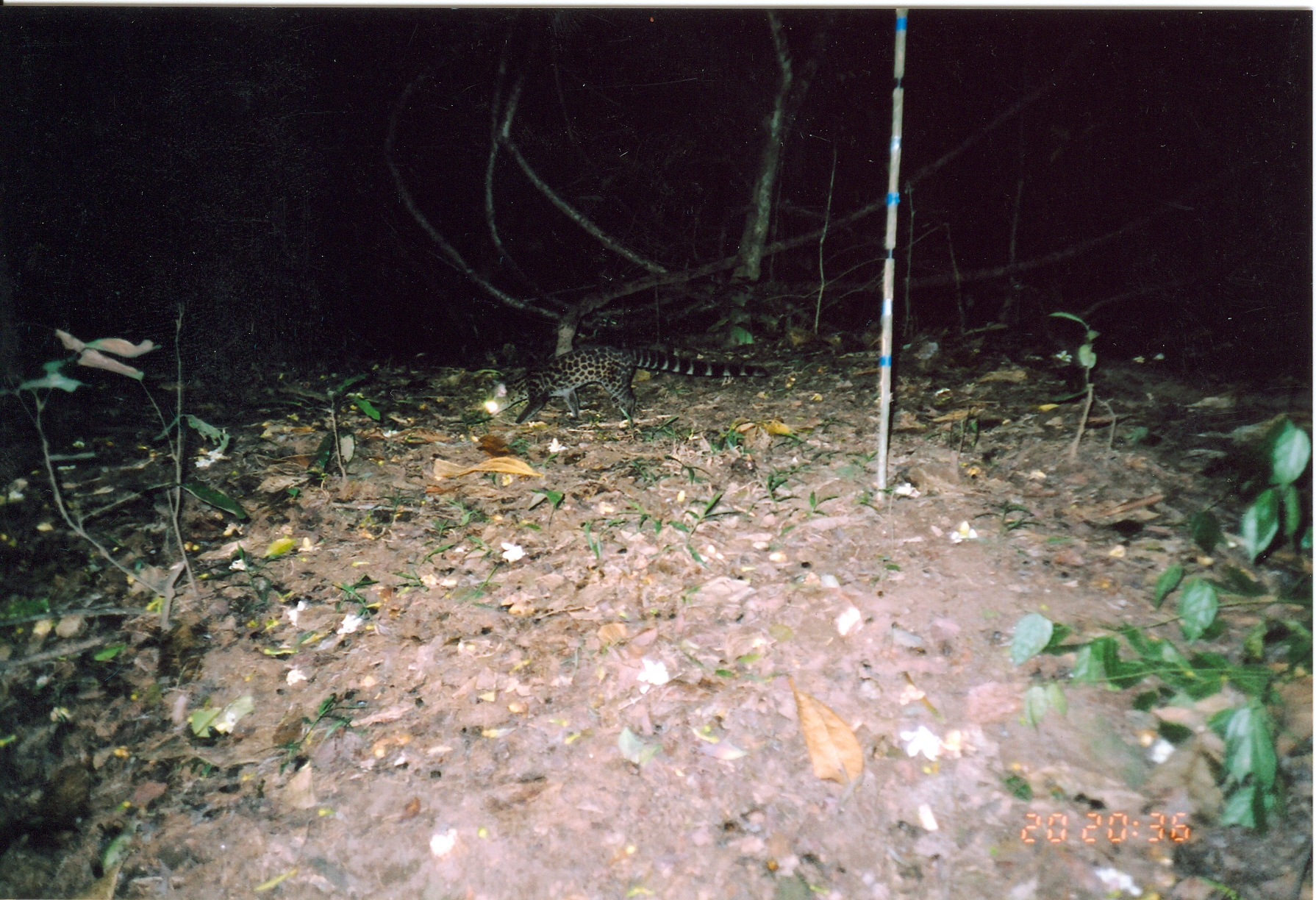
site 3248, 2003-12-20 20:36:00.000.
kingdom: Animalia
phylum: Chordata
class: Mammalia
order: Carnivora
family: Viverridae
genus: Genetta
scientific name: Genetta servalina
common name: servaline genet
Genetta servalina (servaline genet), count 1.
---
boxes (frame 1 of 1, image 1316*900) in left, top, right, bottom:
genetta servalina: 484, 344, 766, 429